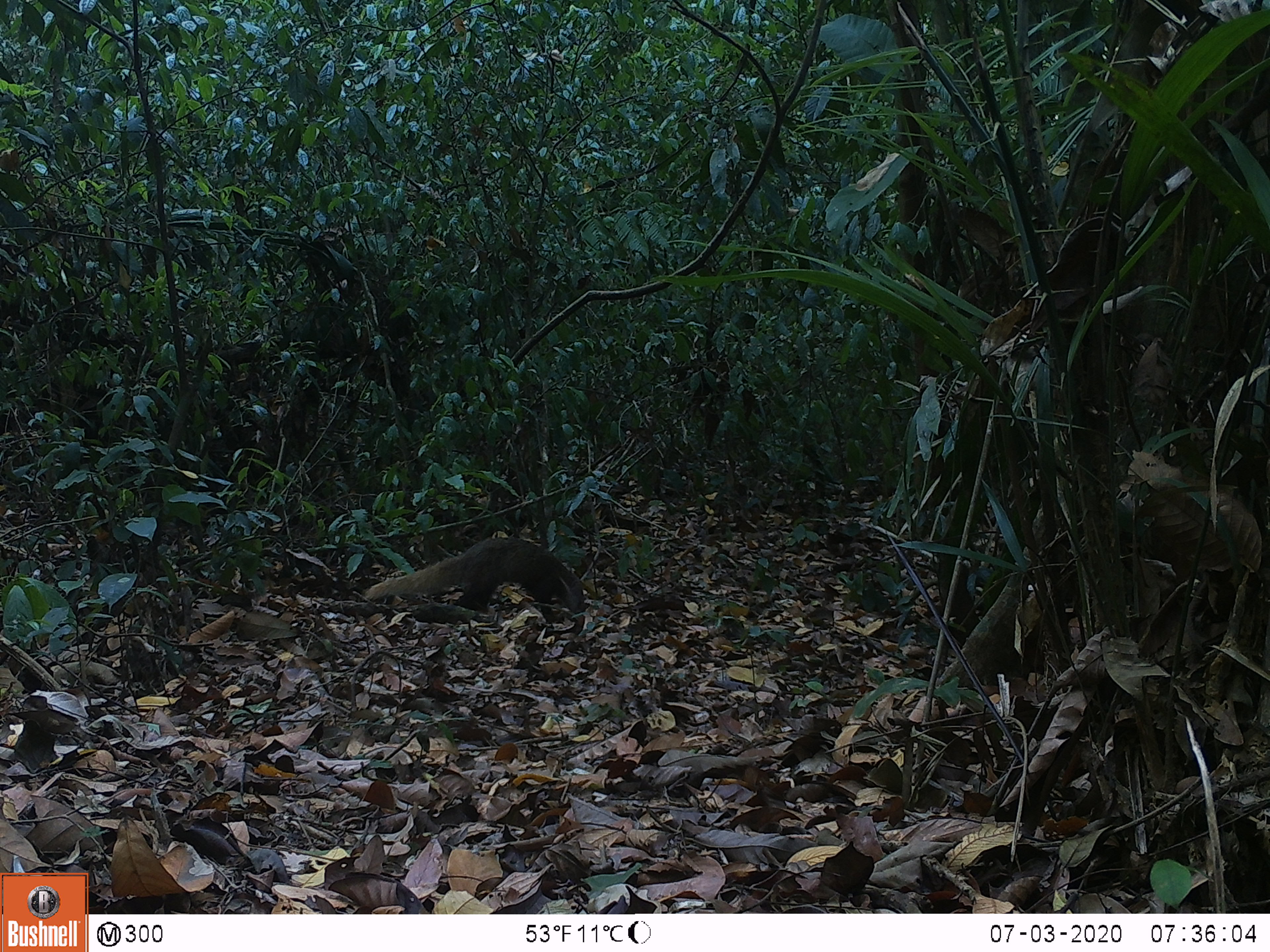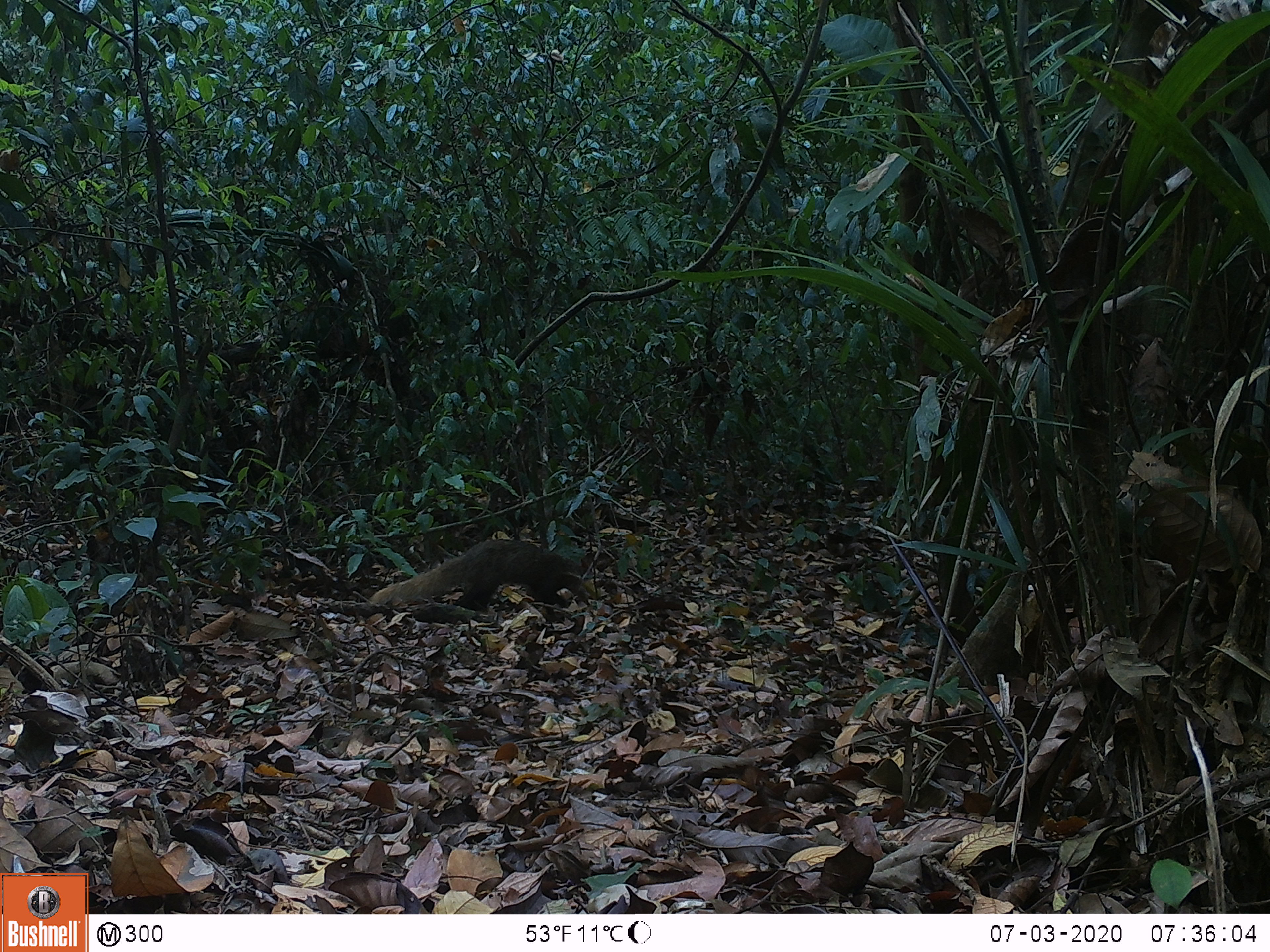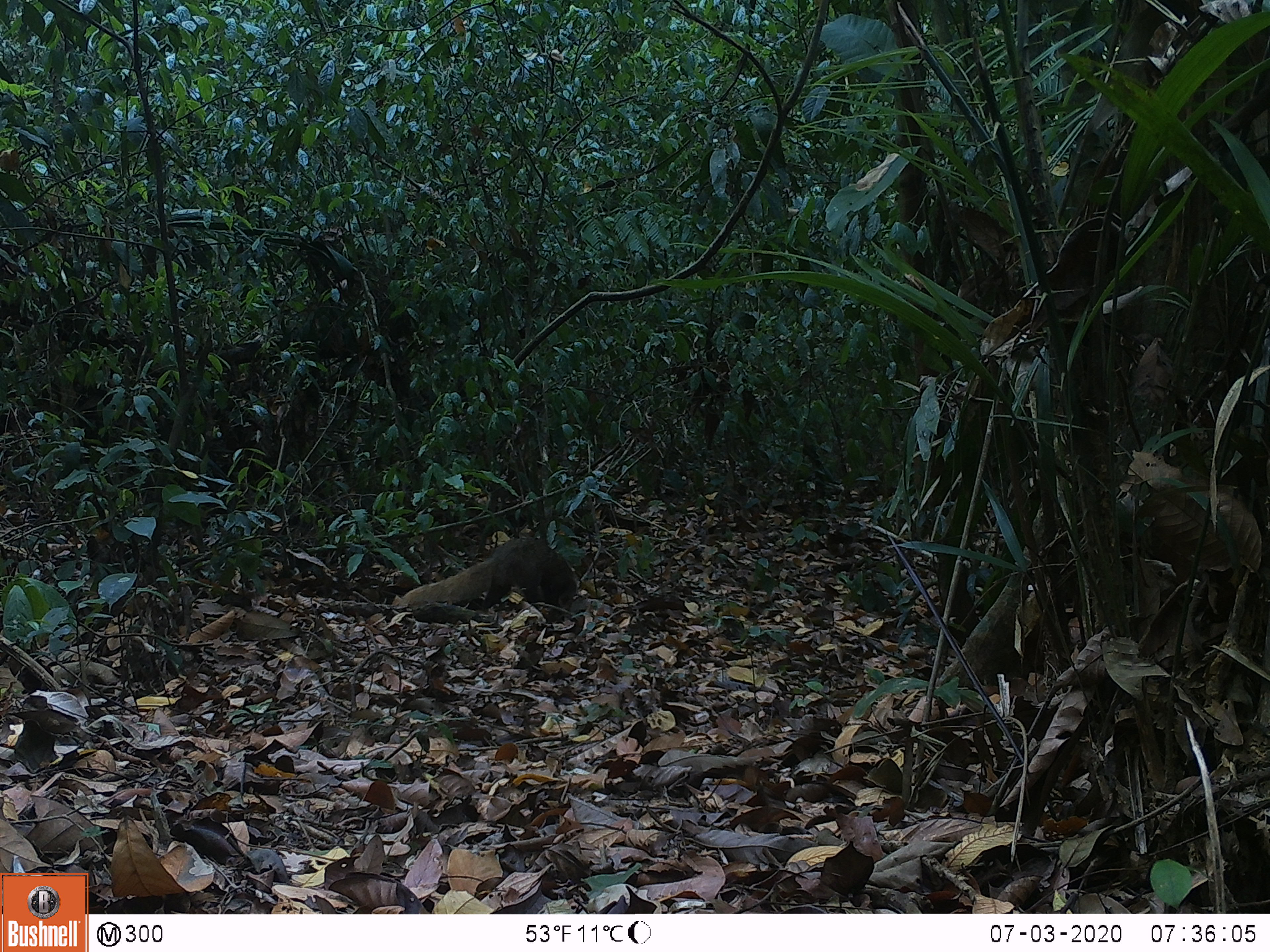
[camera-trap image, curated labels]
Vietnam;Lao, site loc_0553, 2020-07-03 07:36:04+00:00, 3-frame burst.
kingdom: Animalia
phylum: Chordata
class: Mammalia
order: Carnivora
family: Herpestidae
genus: Urva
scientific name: Urva urva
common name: crab-eating mongoose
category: crab eating mongoose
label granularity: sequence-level